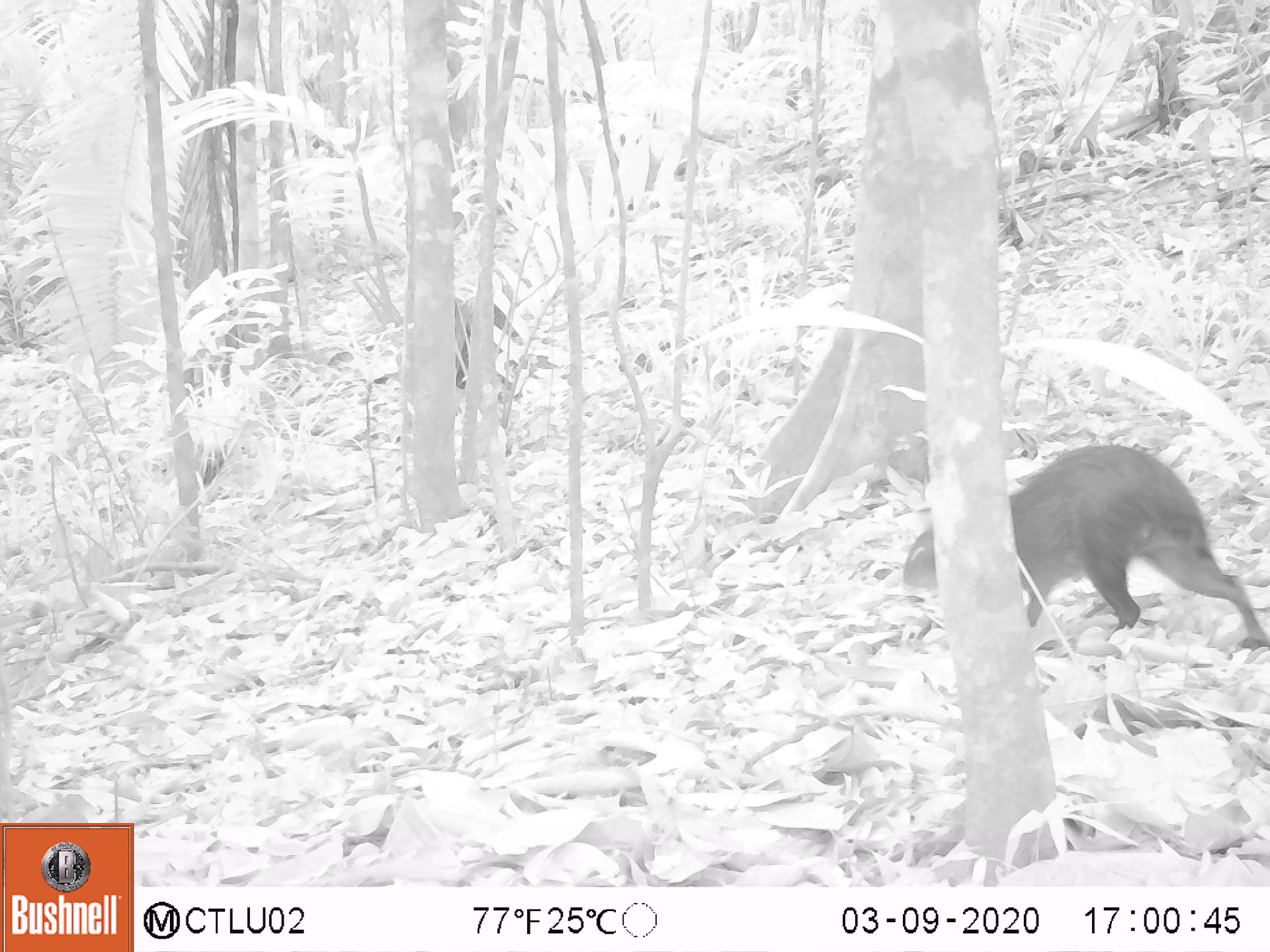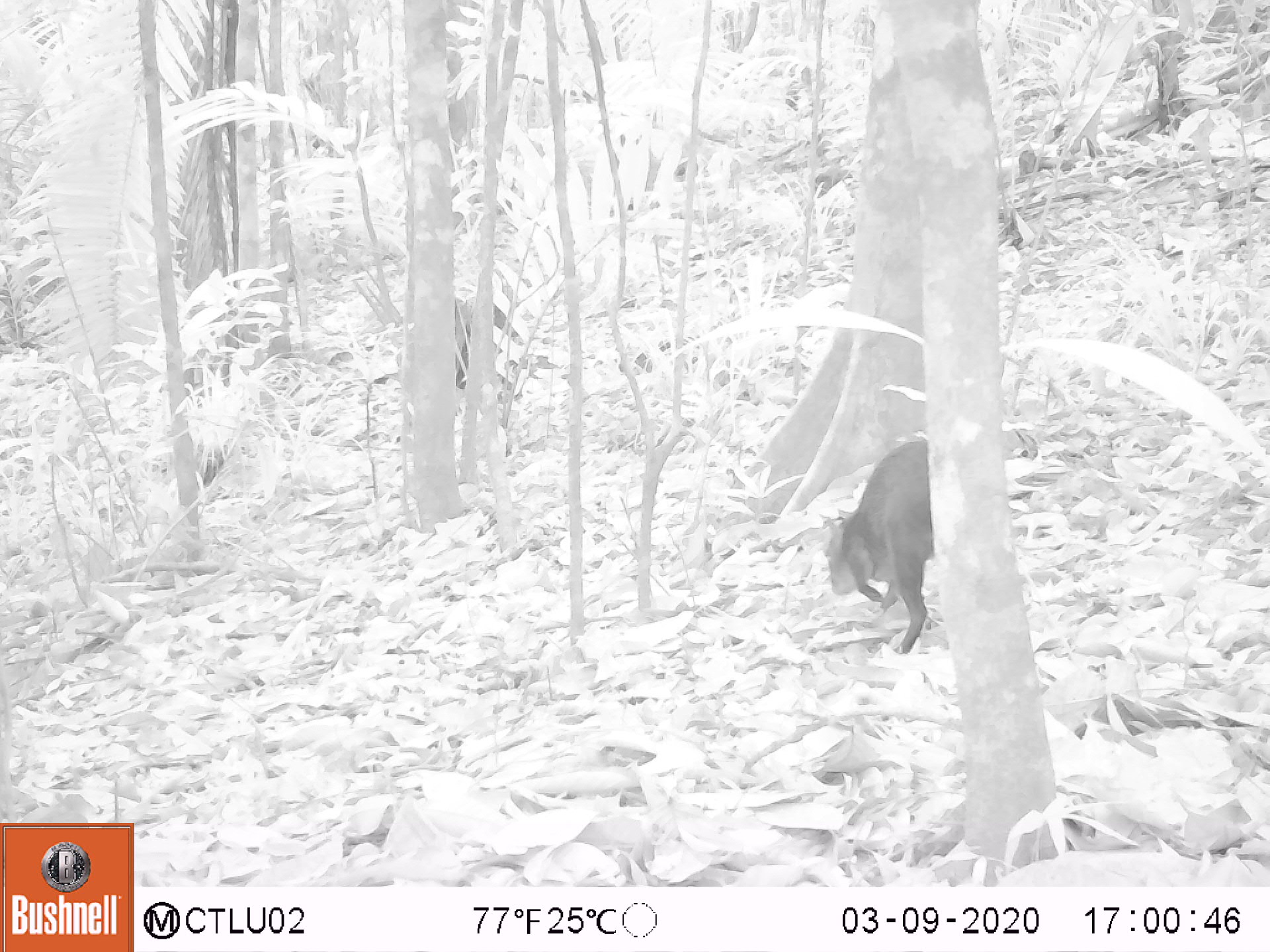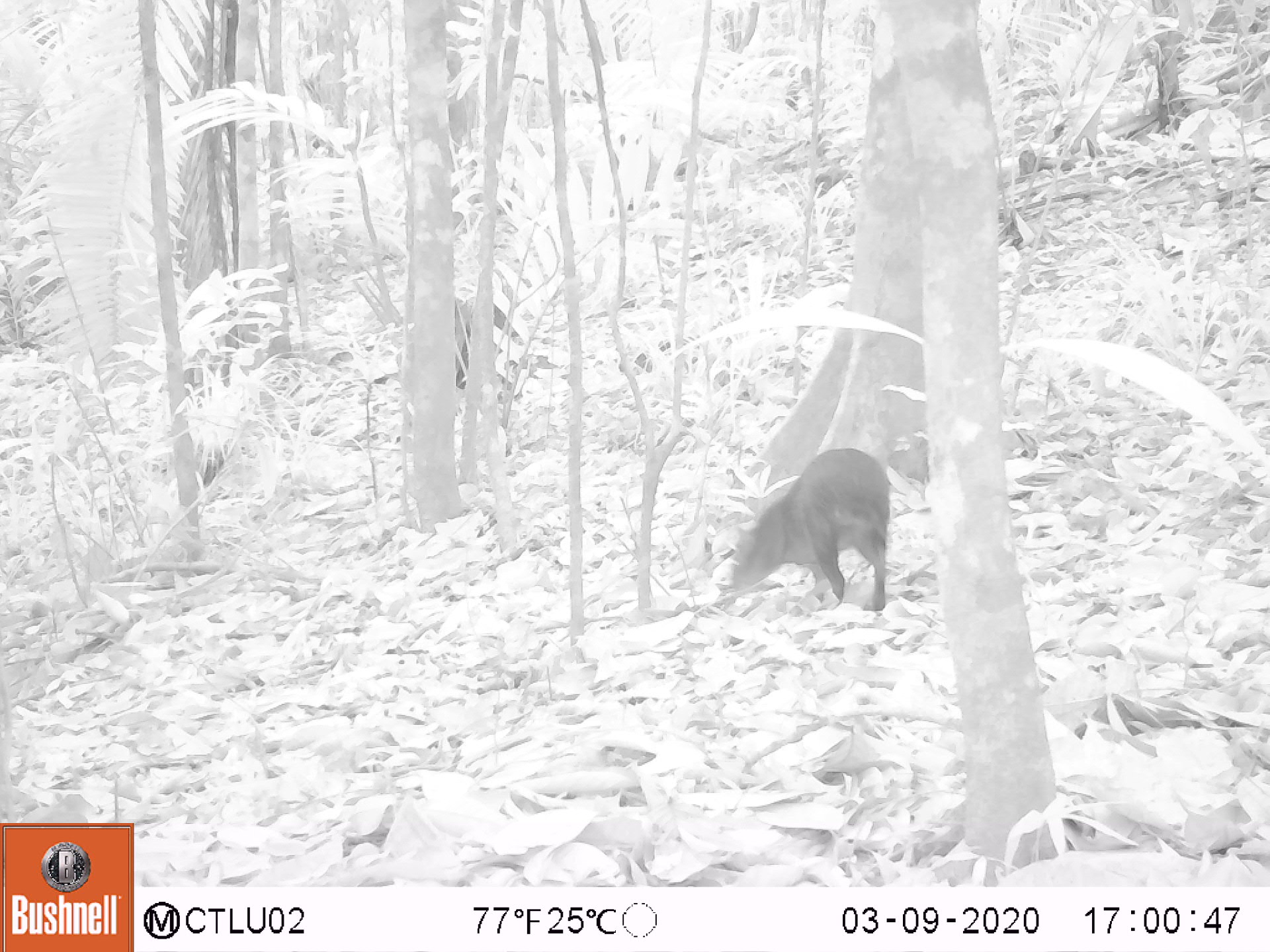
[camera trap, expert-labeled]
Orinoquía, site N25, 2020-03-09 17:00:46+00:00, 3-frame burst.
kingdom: Animalia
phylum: Chordata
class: Mammalia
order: Rodentia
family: Dasyproctidae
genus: Dasyprocta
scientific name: Dasyprocta fuliginosa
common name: black agouti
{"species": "black agouti (Dasyprocta fuliginosa)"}